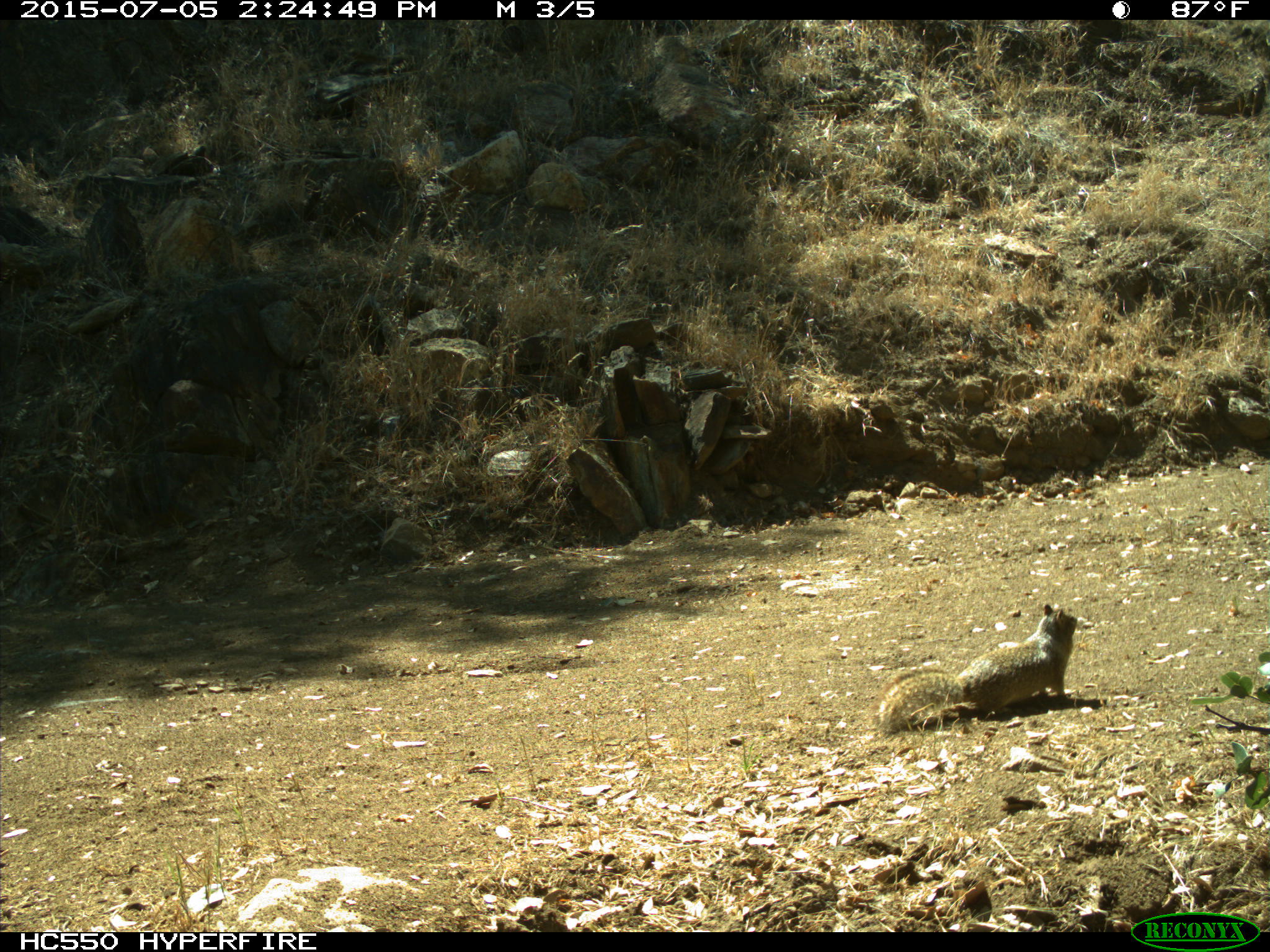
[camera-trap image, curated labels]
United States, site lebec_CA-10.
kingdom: Animalia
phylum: Chordata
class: Mammalia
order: Rodentia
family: Sciuridae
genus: Otospermophilus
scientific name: Otospermophilus beecheyi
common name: california ground squirrel